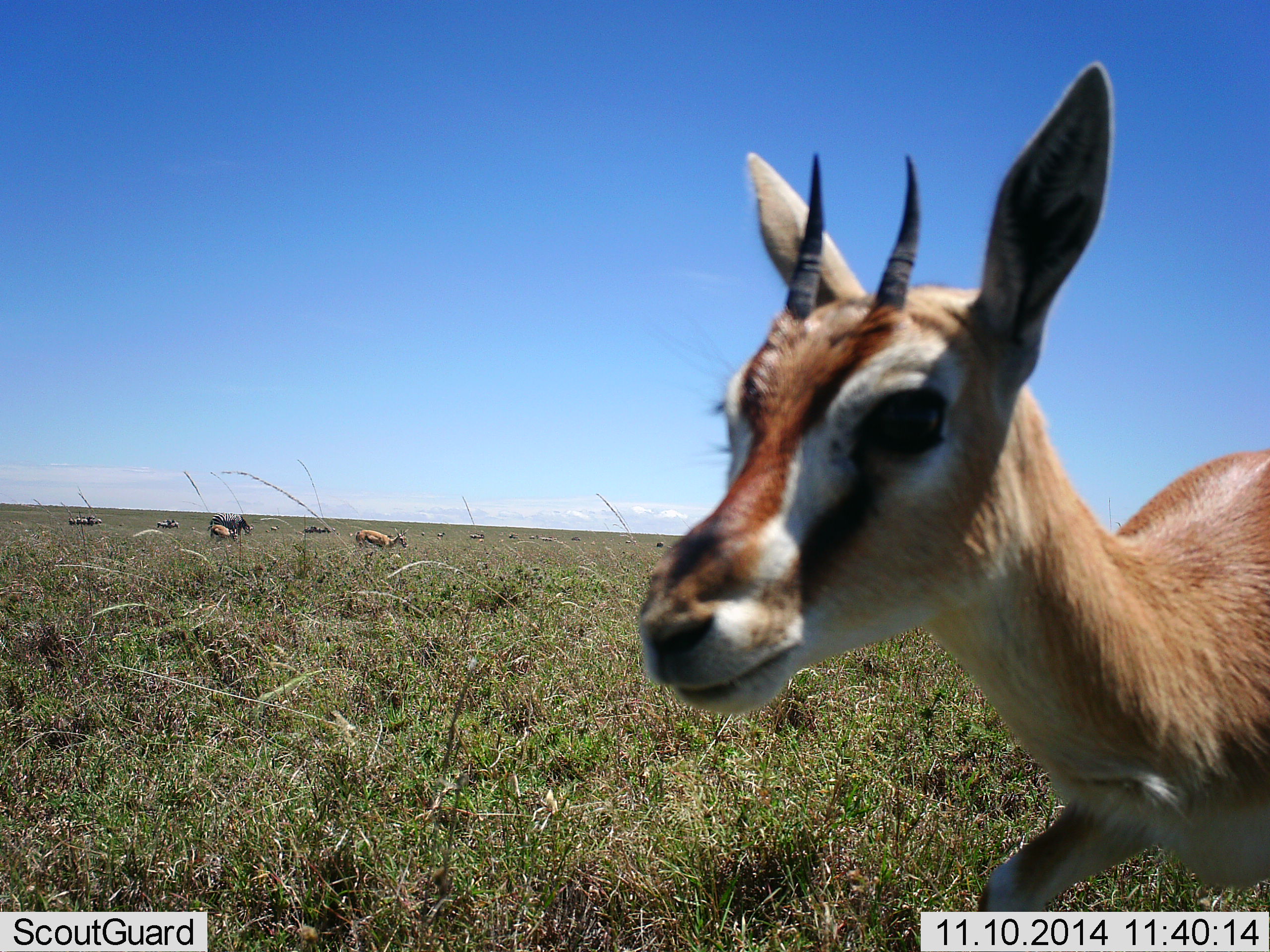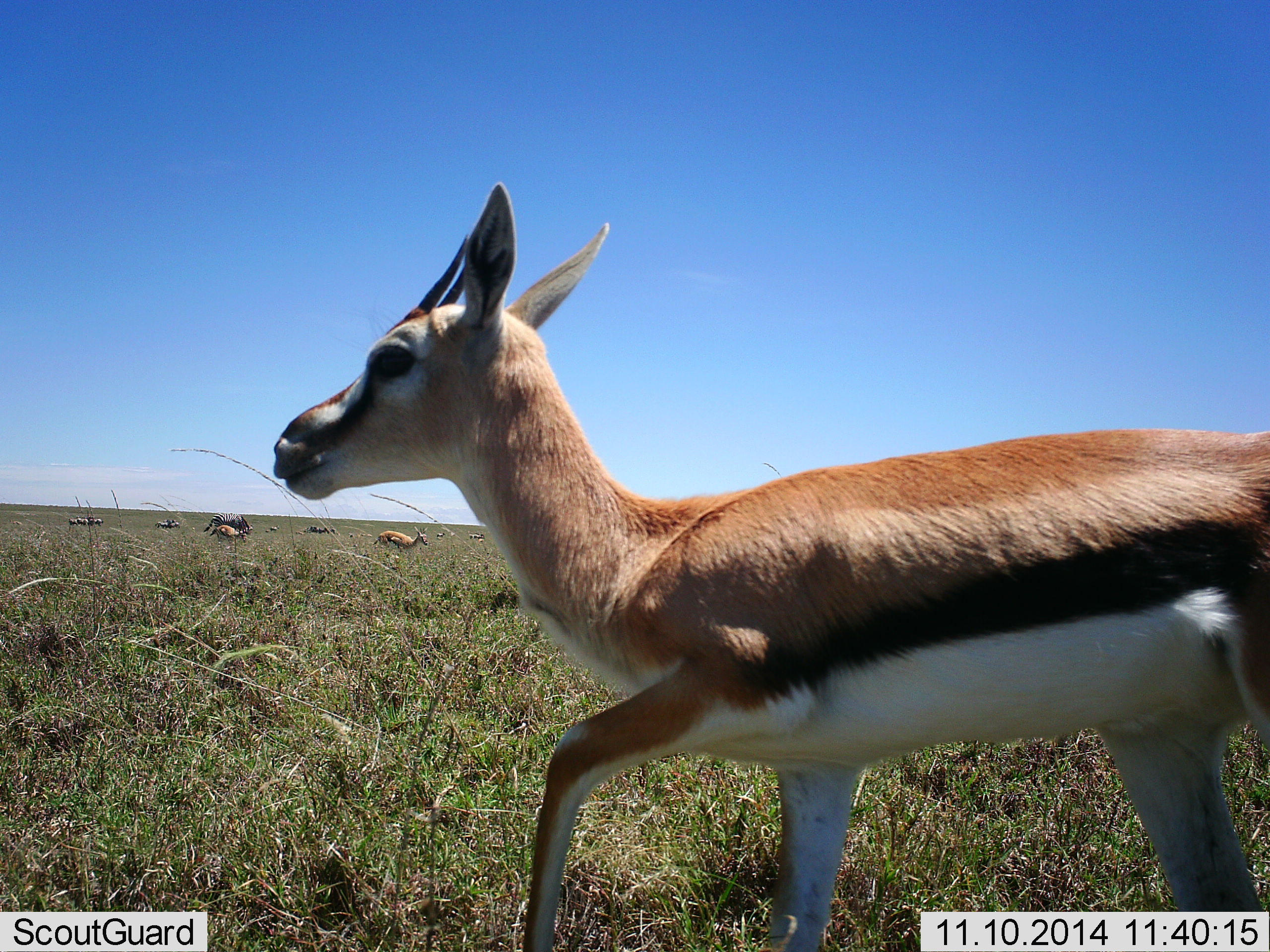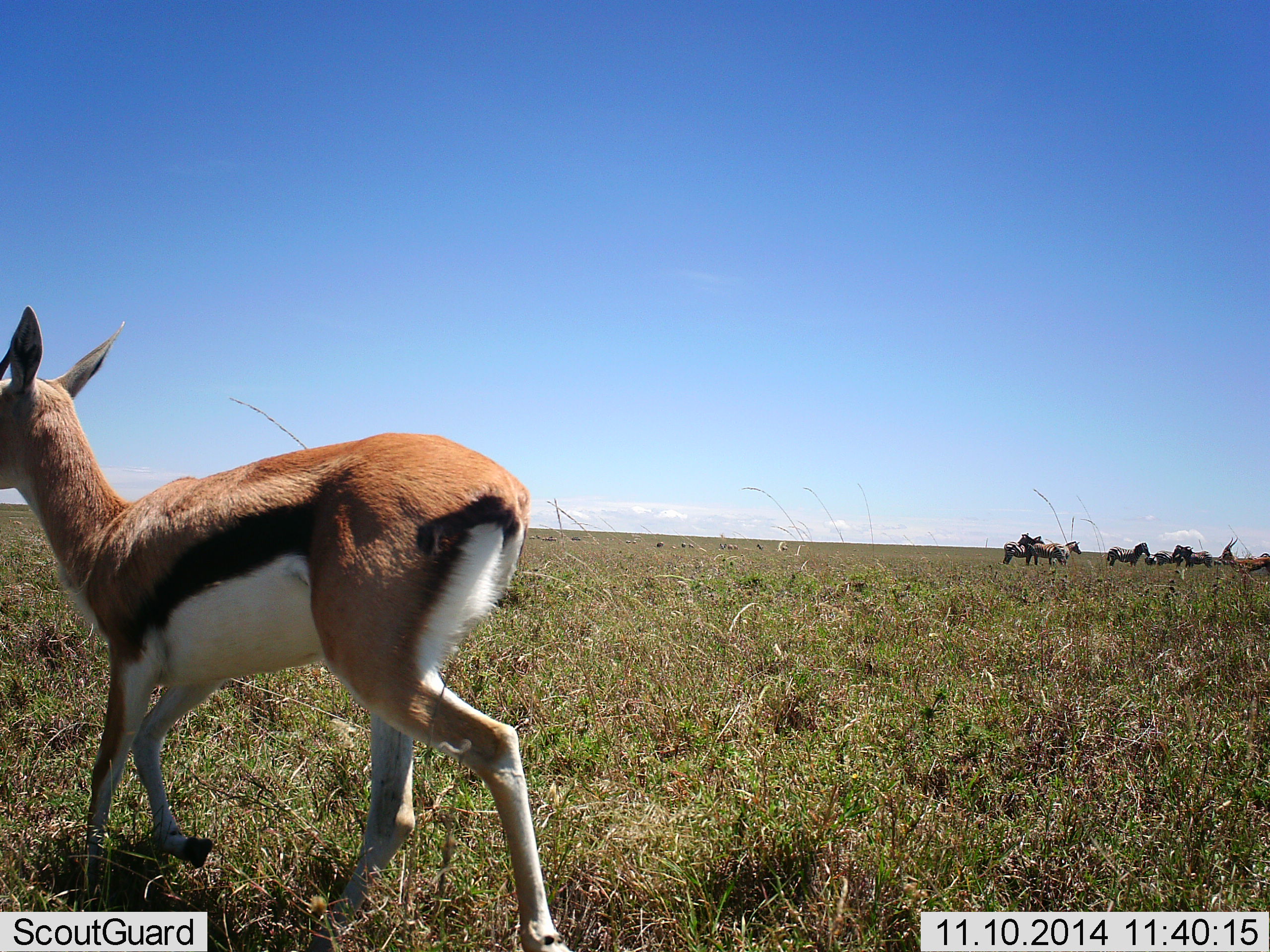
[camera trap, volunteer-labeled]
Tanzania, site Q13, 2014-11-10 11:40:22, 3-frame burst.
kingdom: Animalia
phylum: Chordata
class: Mammalia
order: Artiodactyla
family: Bovidae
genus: Eudorcas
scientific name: Eudorcas thomsonii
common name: thomson's gazelle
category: gazellethomsons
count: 3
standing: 30%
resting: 10%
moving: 100%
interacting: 5%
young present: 5%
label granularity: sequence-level